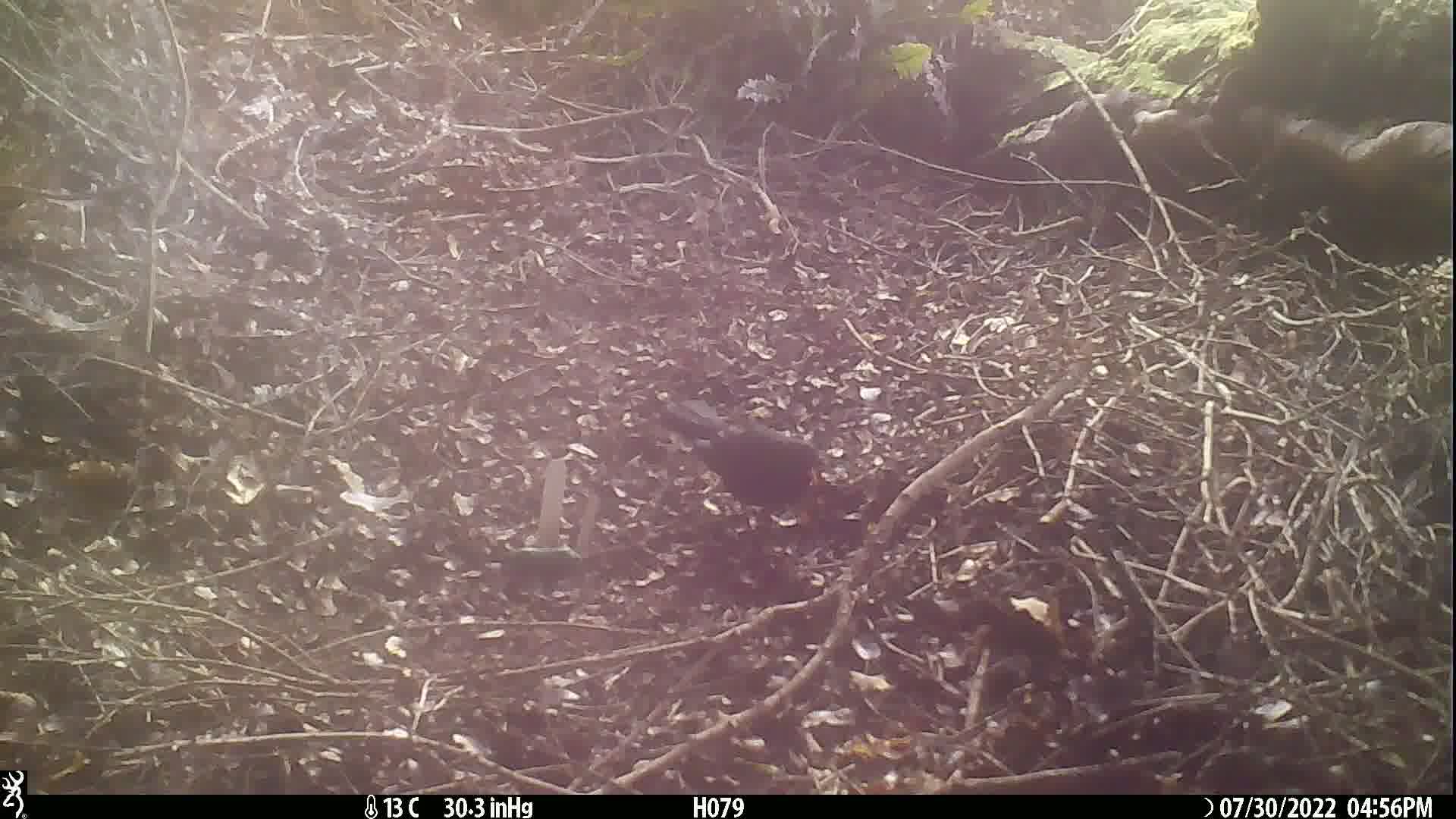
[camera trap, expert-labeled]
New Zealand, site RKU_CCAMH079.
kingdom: Animalia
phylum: Chordata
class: Aves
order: Passeriformes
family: Turdidae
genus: Turdus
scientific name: Turdus merula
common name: eurasian blackbird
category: blackbird